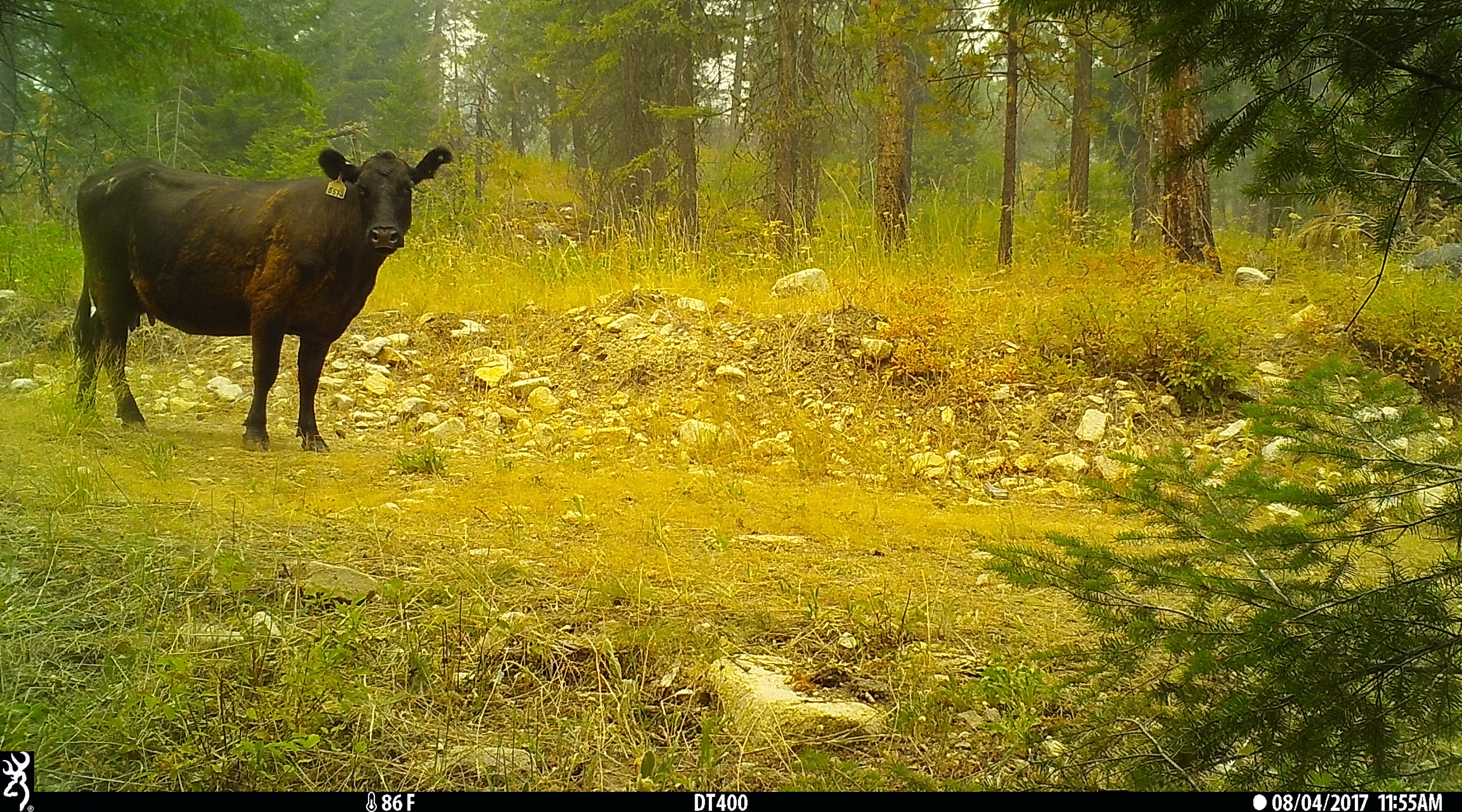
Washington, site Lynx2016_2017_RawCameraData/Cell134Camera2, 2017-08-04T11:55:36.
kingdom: Animalia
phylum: Chordata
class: Mammalia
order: Artiodactyla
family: Bovidae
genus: Bos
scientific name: Bos taurus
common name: domestic cattle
Domestic cattle (Bos taurus). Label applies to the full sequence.